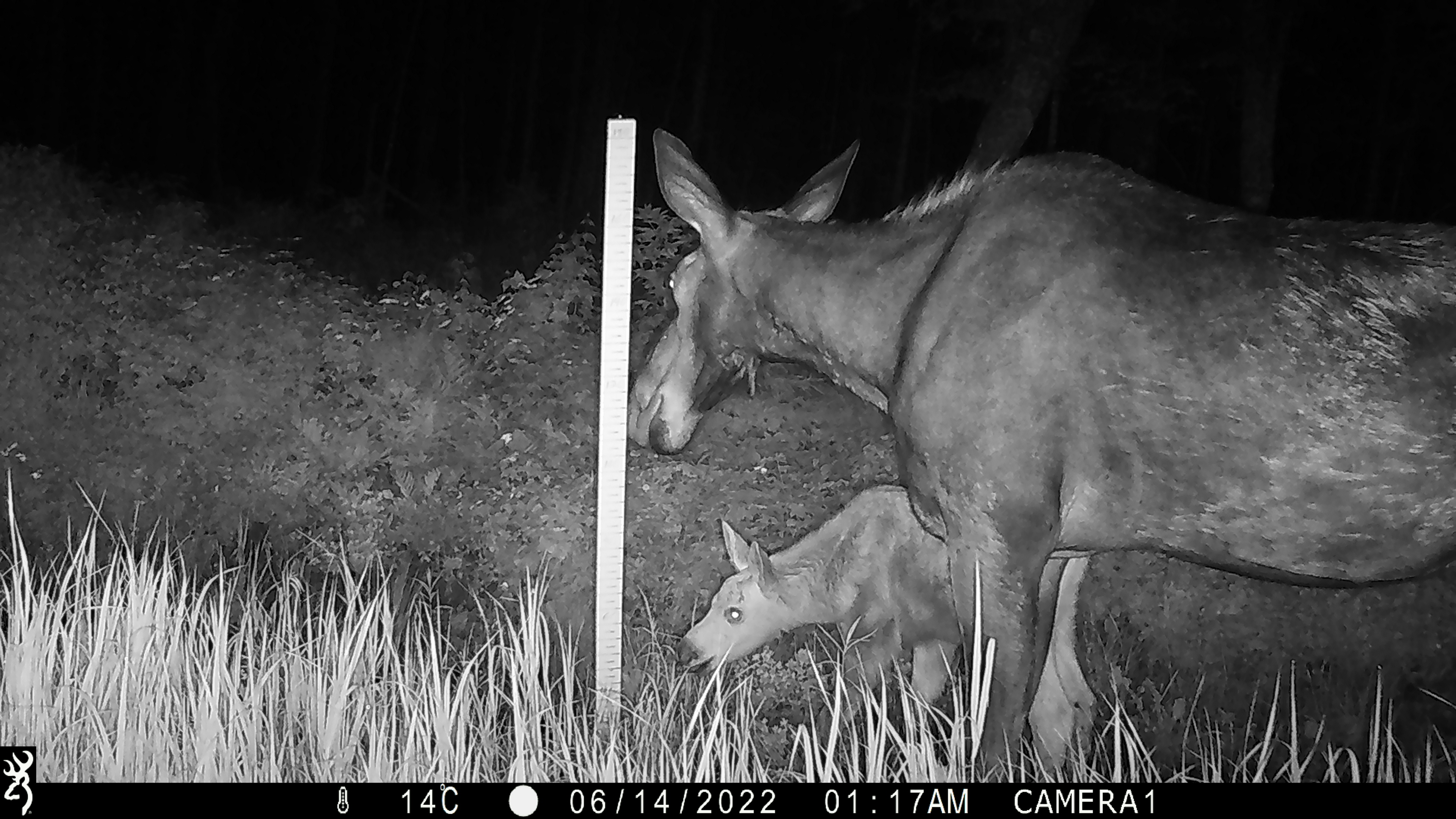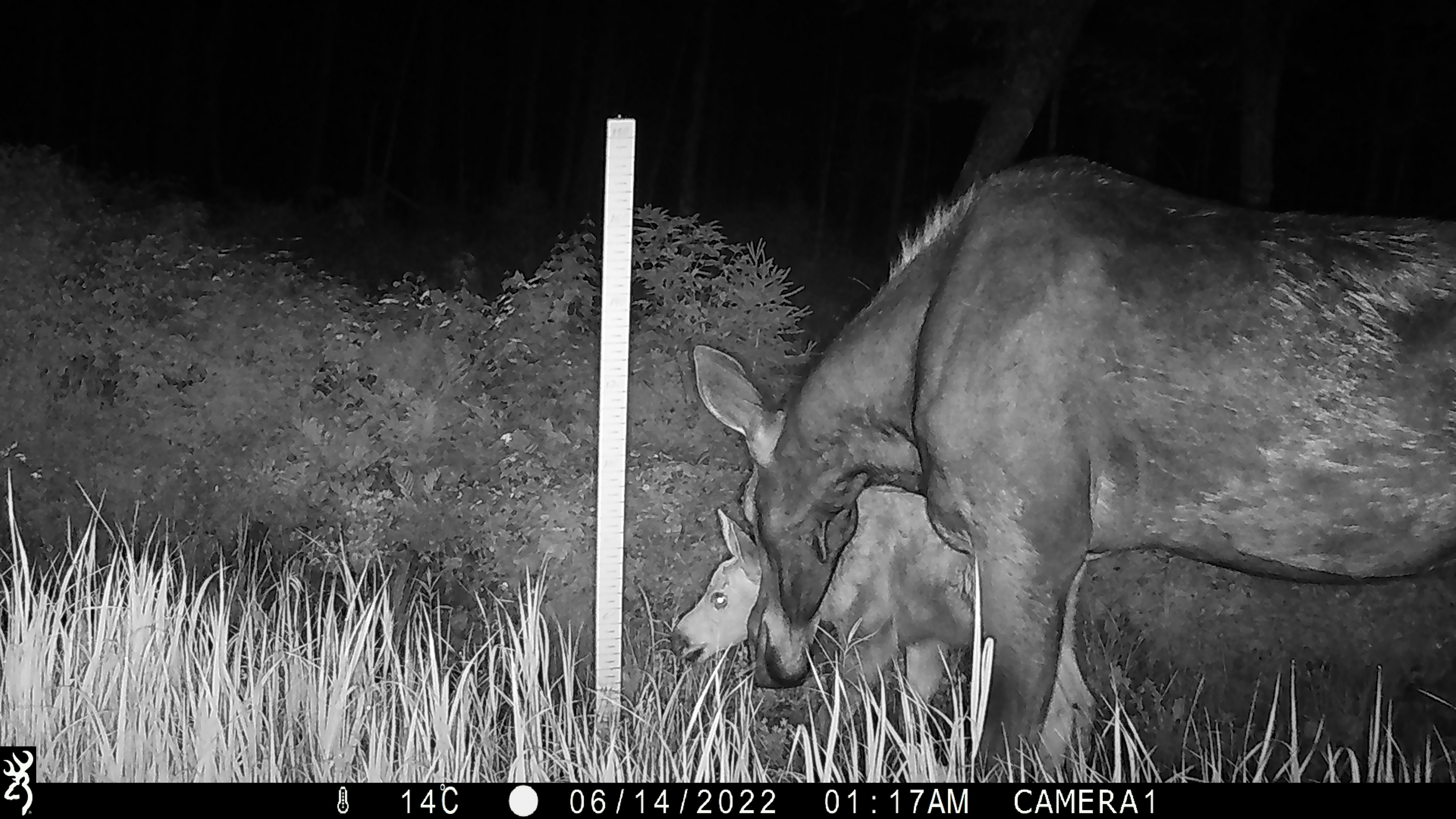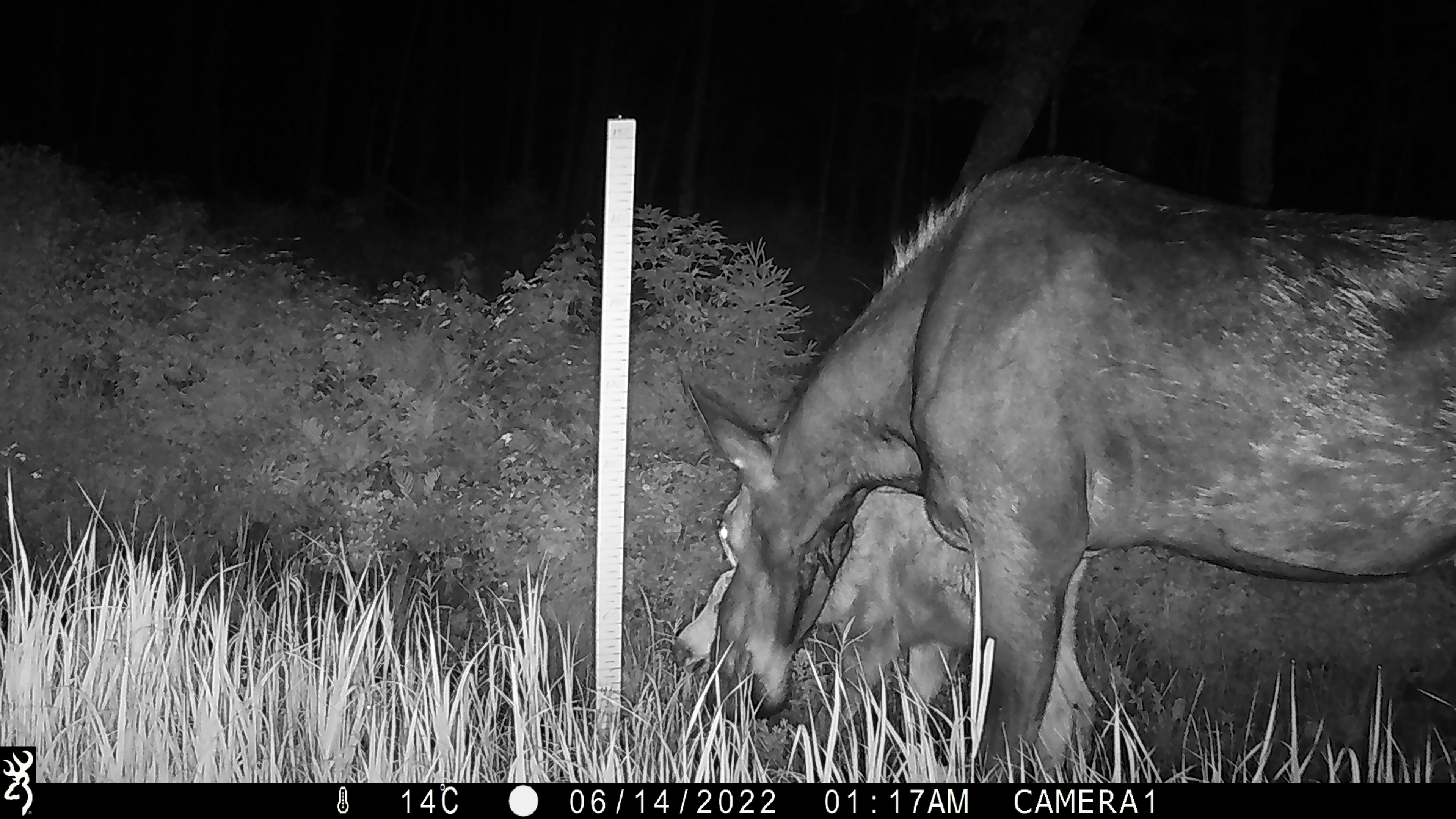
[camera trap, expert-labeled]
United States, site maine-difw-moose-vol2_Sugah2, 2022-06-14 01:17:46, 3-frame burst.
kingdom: Animalia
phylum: Chordata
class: Mammalia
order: Artiodactyla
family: Cervidae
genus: Alces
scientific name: Alces alces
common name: moose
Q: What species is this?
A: Moose (Alces alces).